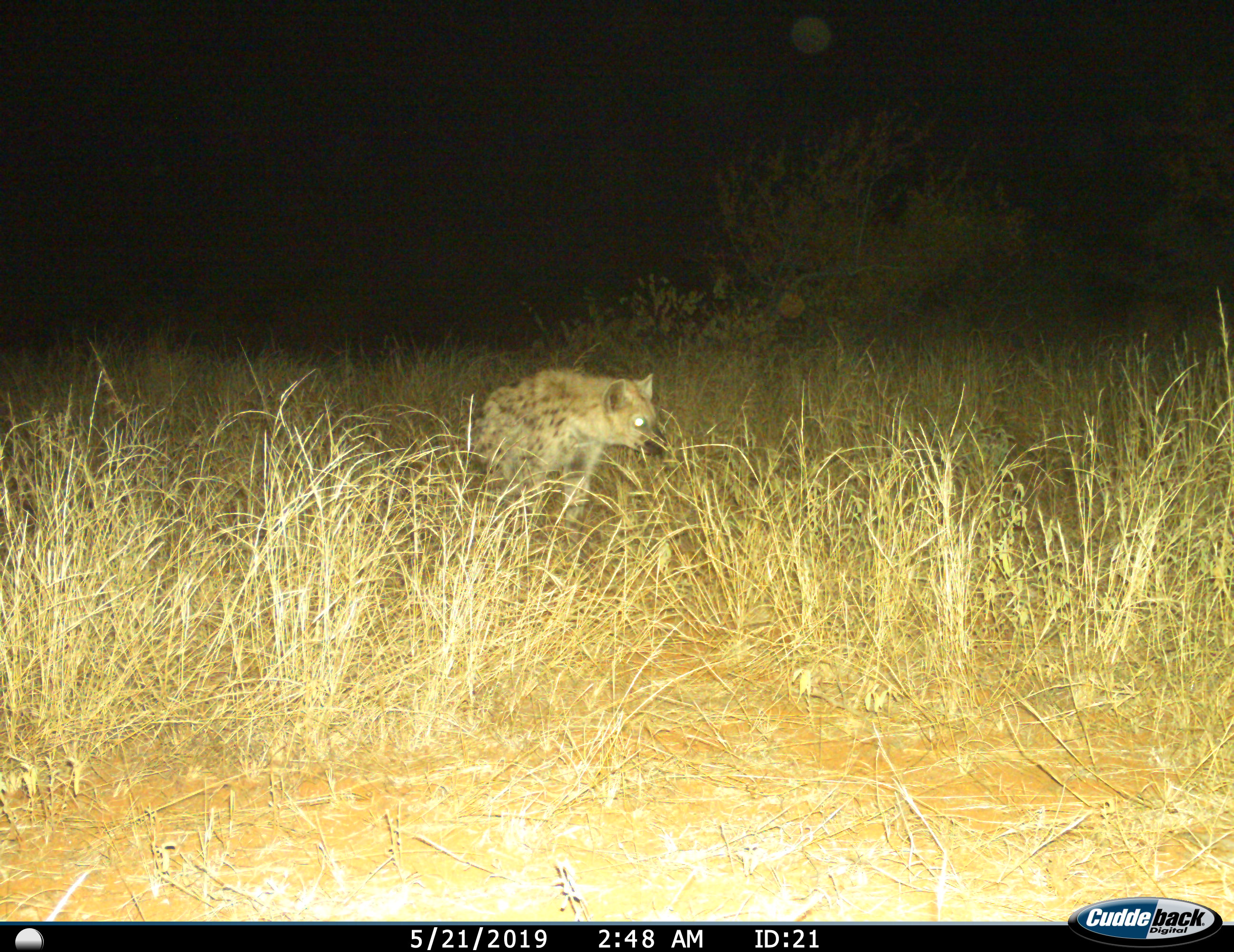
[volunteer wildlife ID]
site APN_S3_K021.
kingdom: Animalia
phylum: Chordata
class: Mammalia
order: Carnivora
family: Hyaenidae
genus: Crocuta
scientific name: Crocuta crocuta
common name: spotted hyena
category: hyenaspotted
Hyenaspotted (spotted hyena) (Crocuta crocuta), count 1. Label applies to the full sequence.